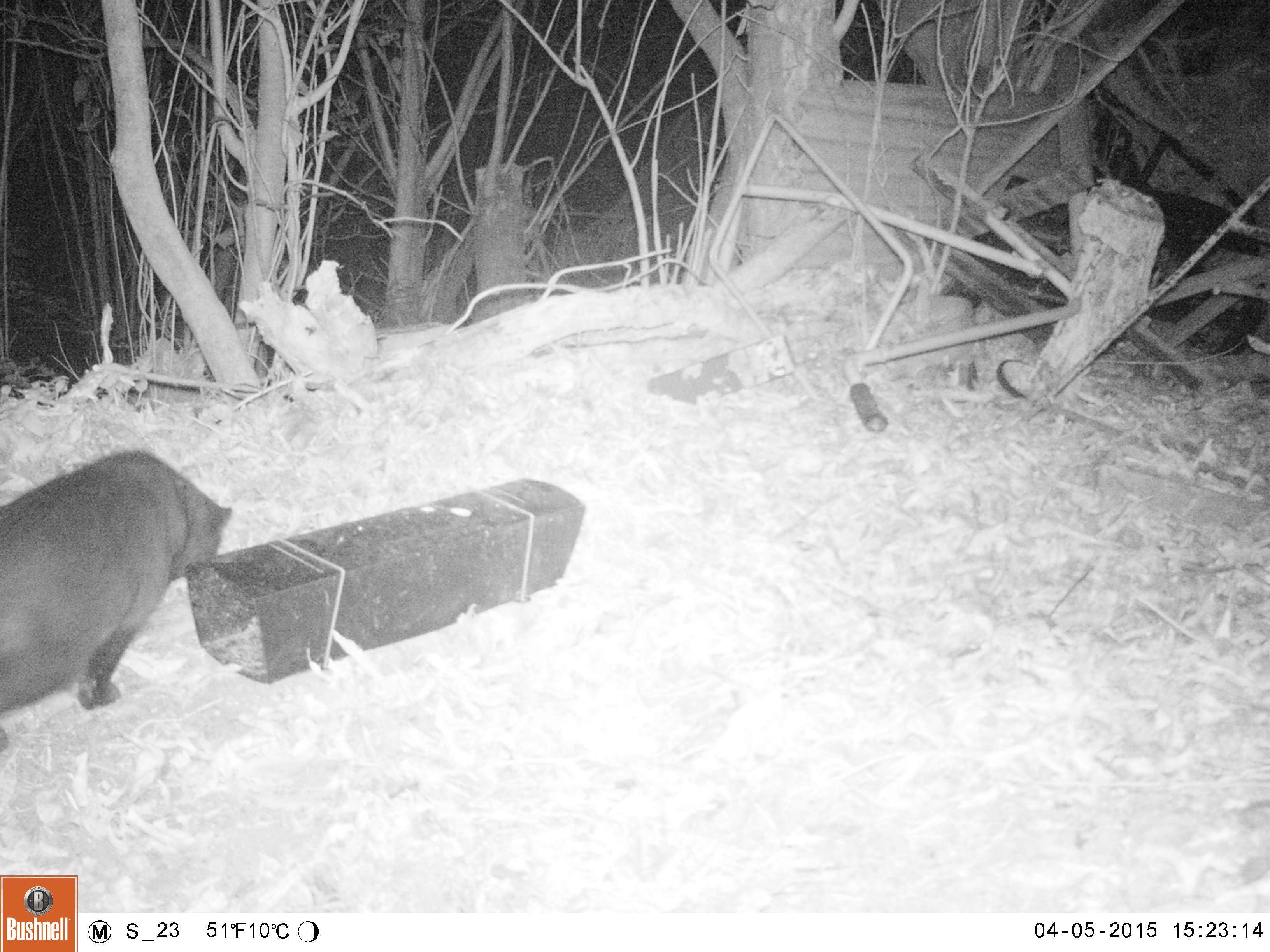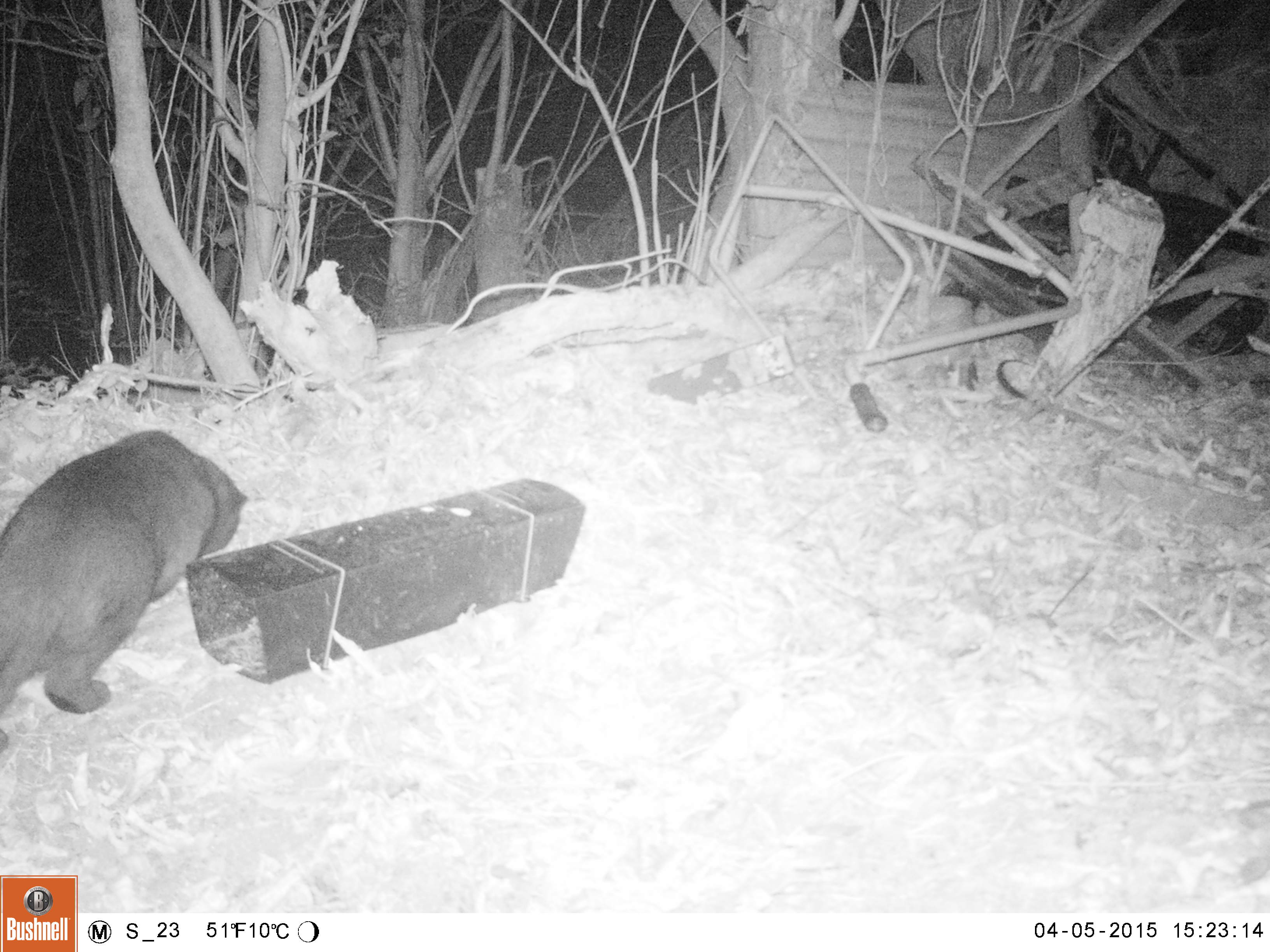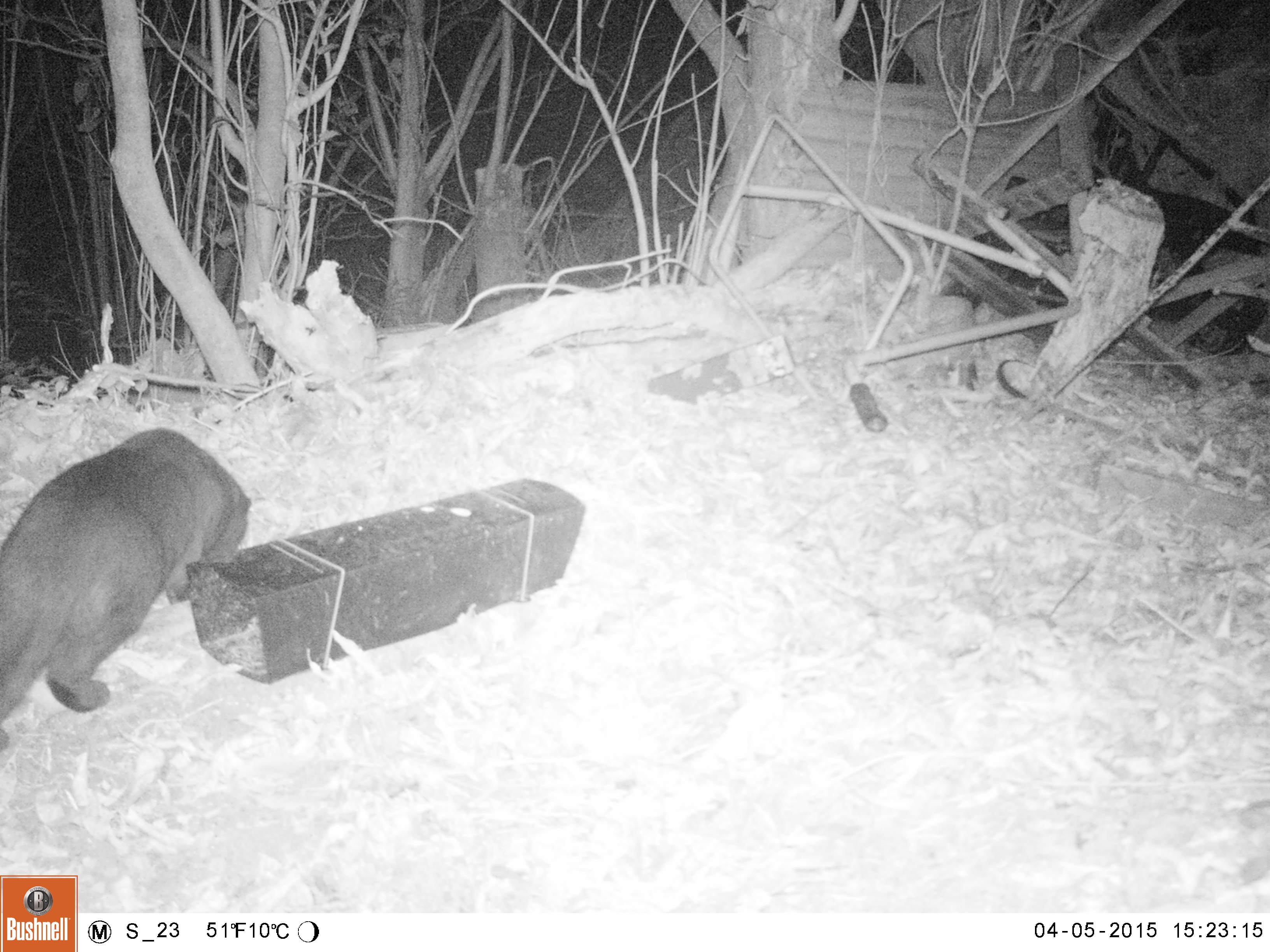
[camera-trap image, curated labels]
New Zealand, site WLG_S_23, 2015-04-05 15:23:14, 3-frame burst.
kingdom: Animalia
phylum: Chordata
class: Mammalia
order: Carnivora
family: Felidae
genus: Felis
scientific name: Felis catus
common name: domestic cat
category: cat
Cat (domestic cat) (Felis catus).